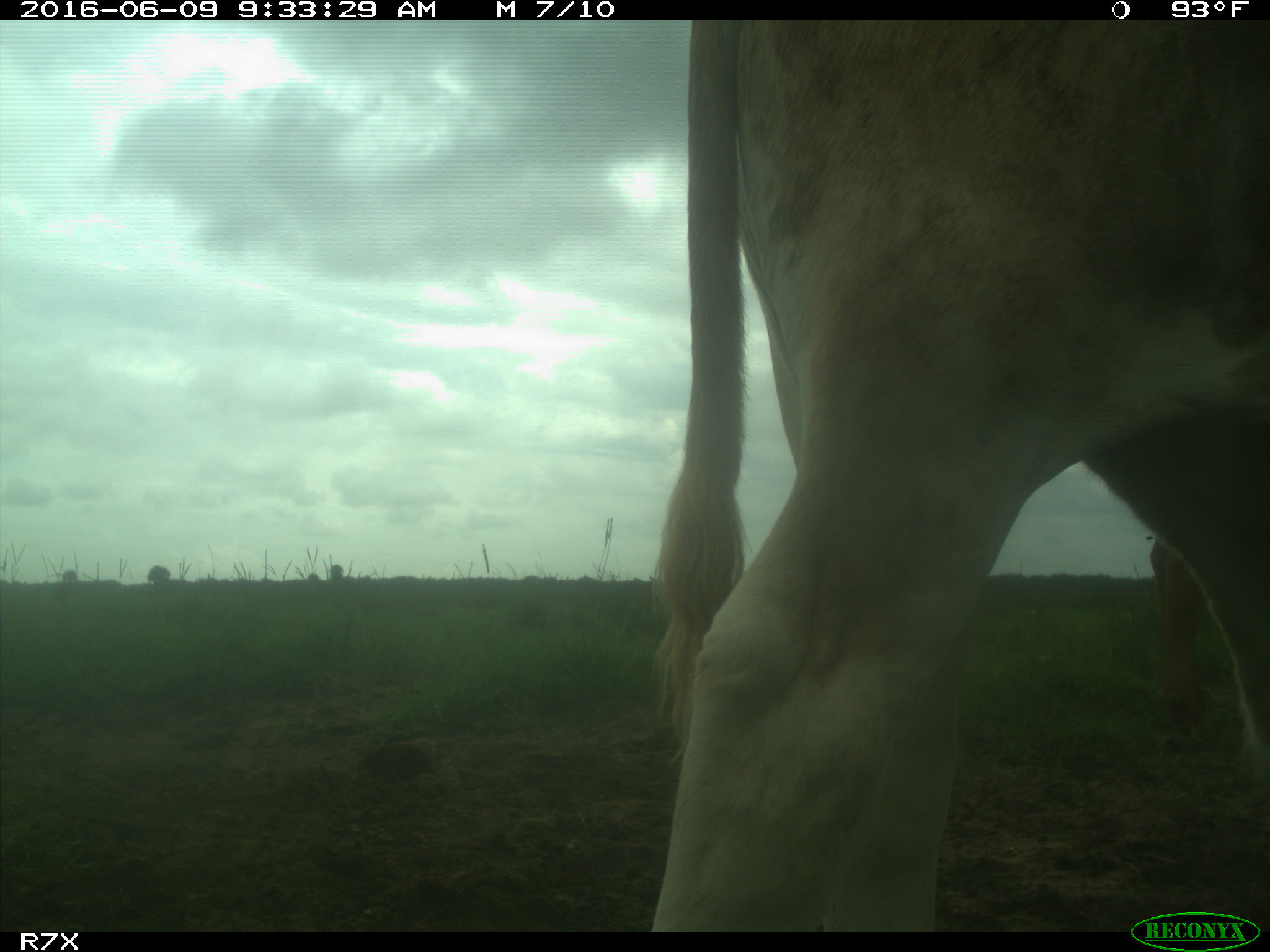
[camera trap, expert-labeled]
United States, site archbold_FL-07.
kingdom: Animalia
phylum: Chordata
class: Mammalia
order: Artiodactyla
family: Bovidae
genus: Bos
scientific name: Bos taurus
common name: domestic cow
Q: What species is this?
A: Bos taurus (domestic cow).